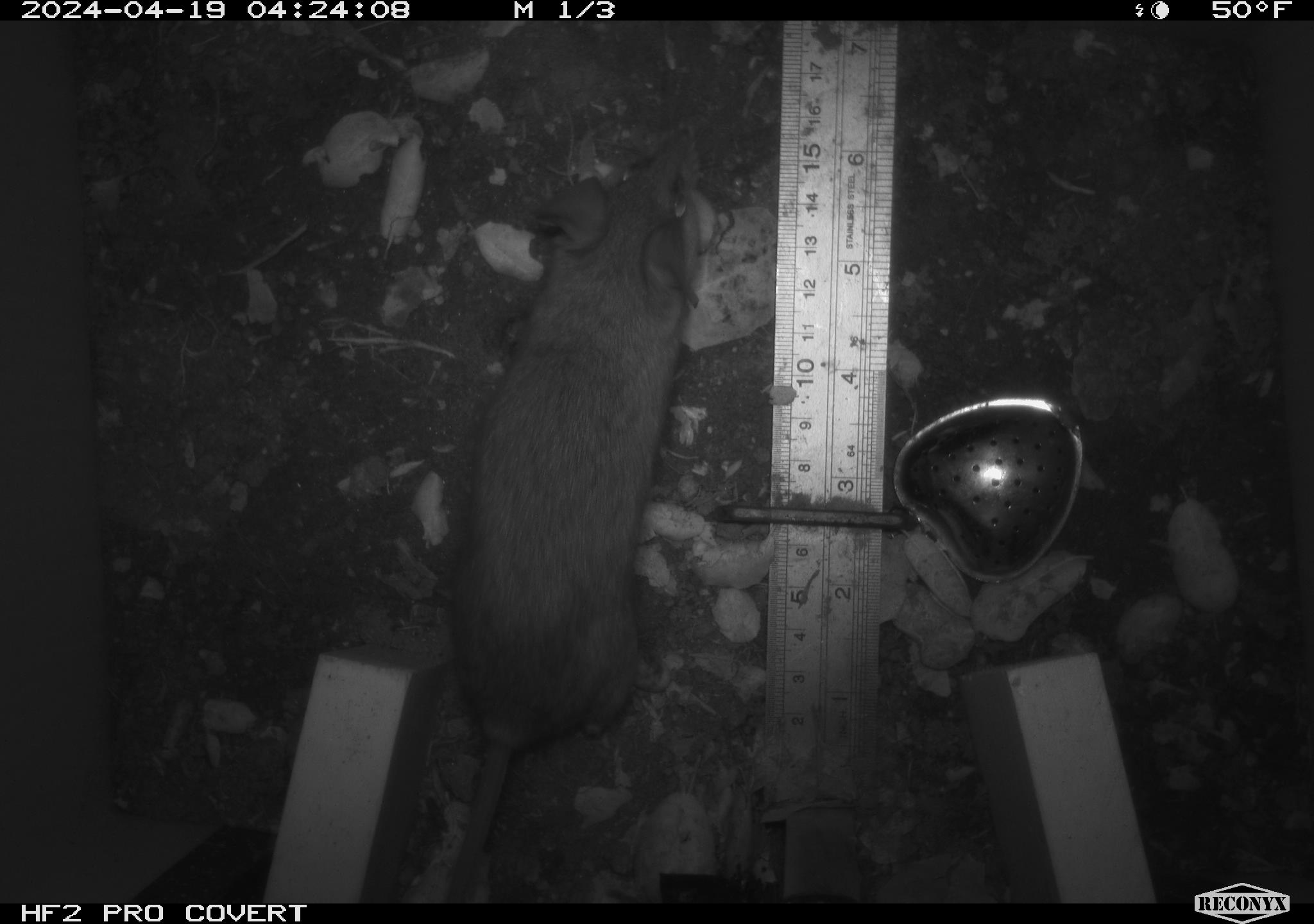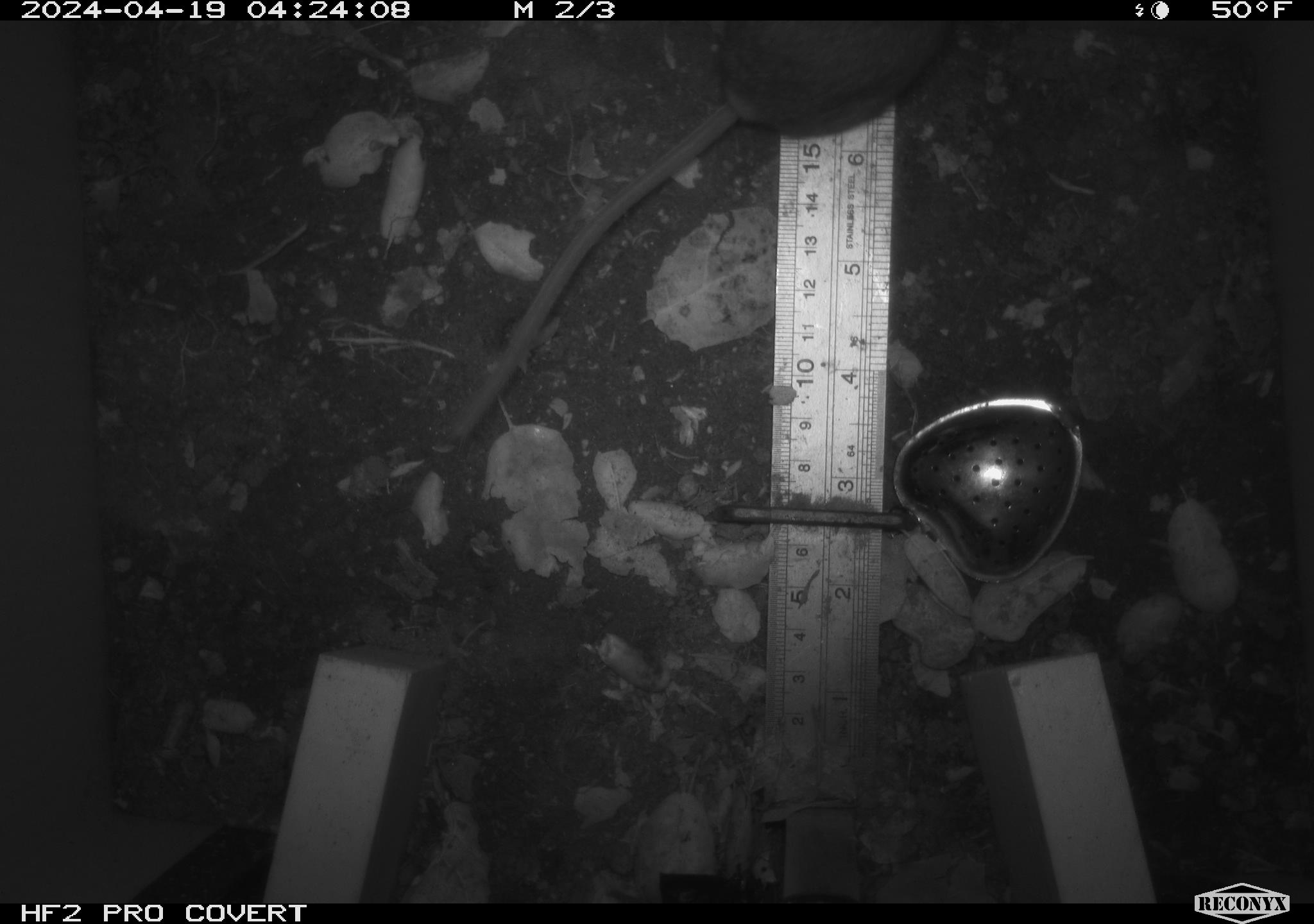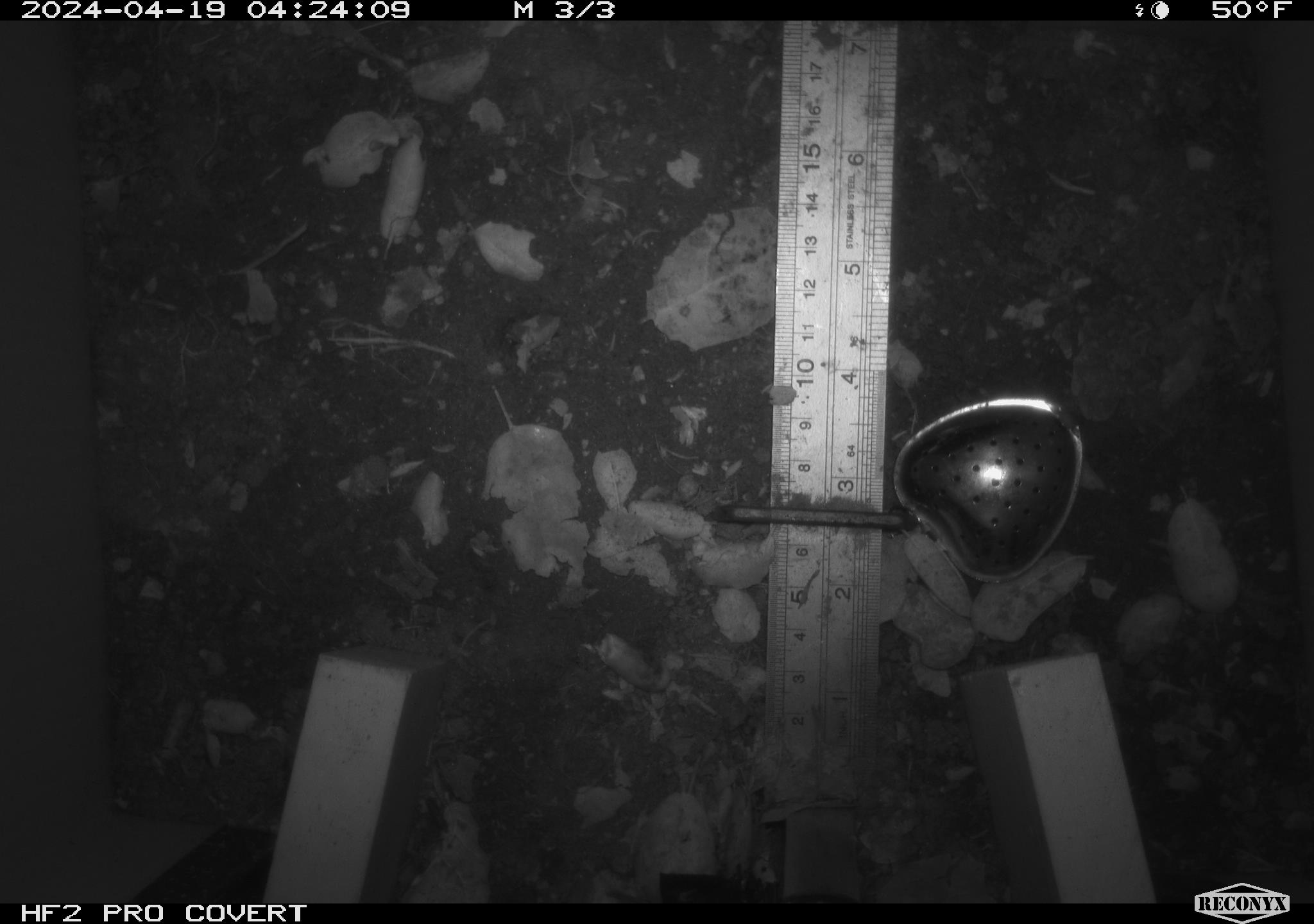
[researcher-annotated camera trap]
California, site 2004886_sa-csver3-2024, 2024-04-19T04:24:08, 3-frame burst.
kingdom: Animalia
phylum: Chordata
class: Mammalia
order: Rodentia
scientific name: Rodentia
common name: rodent